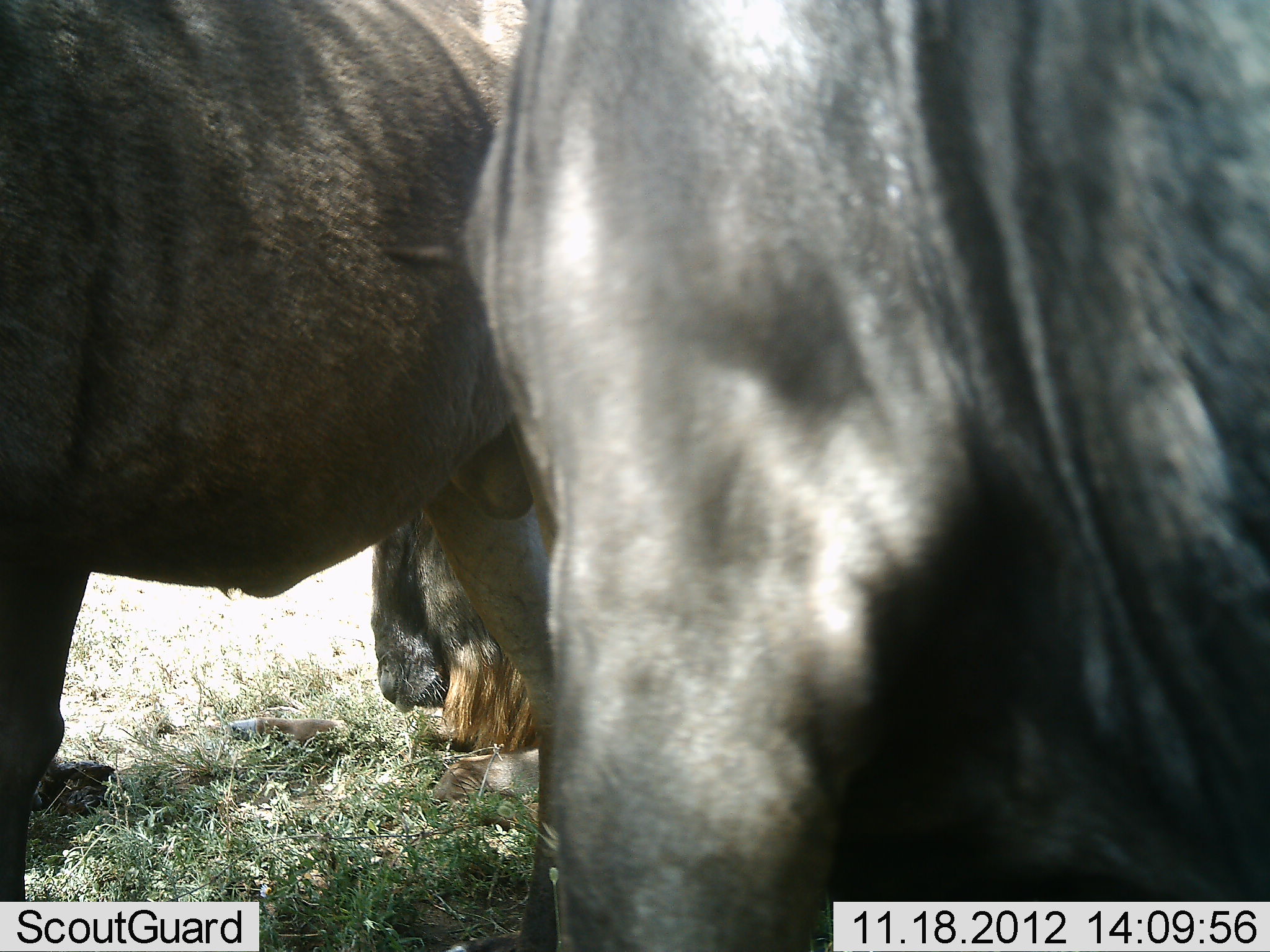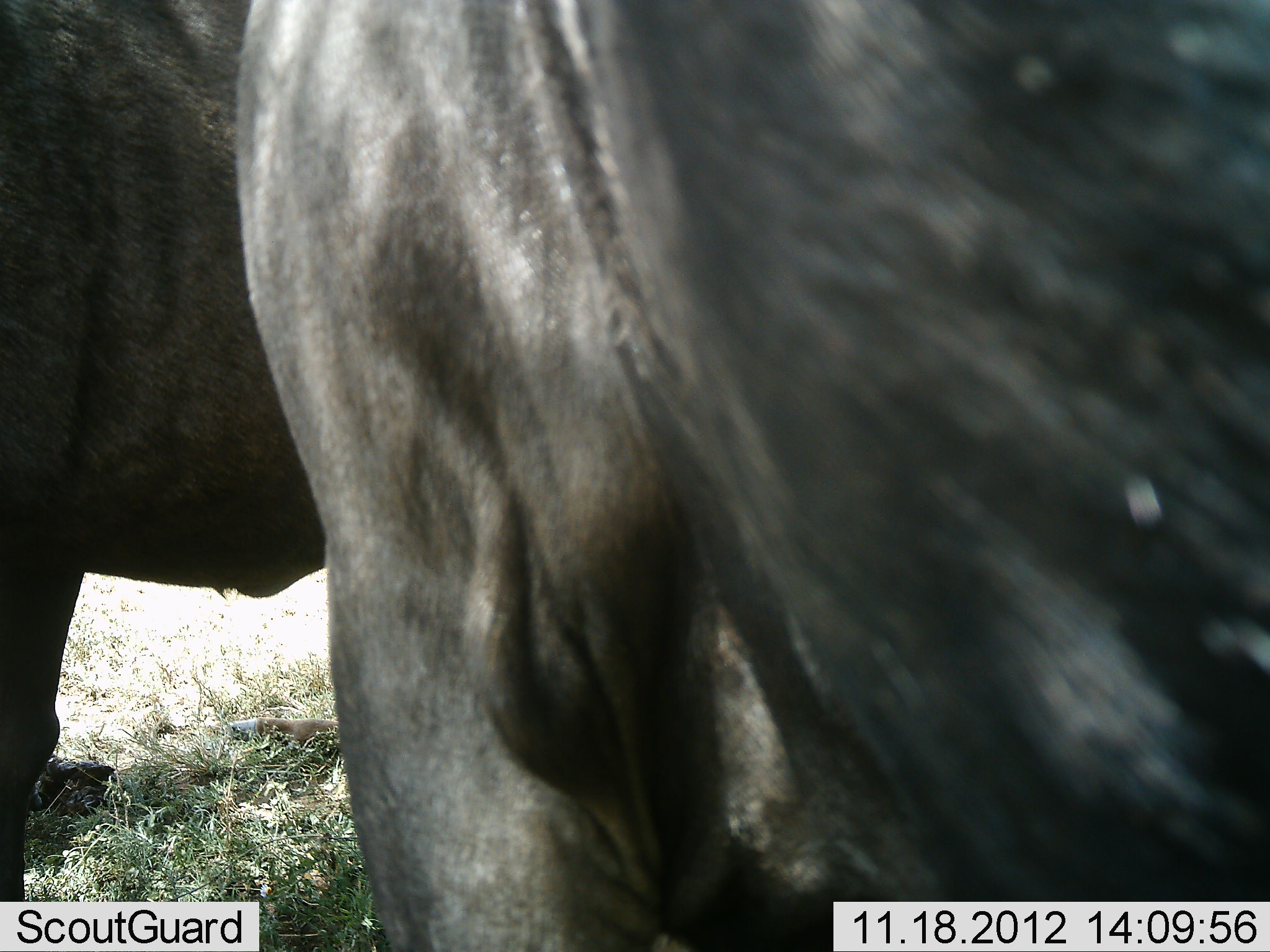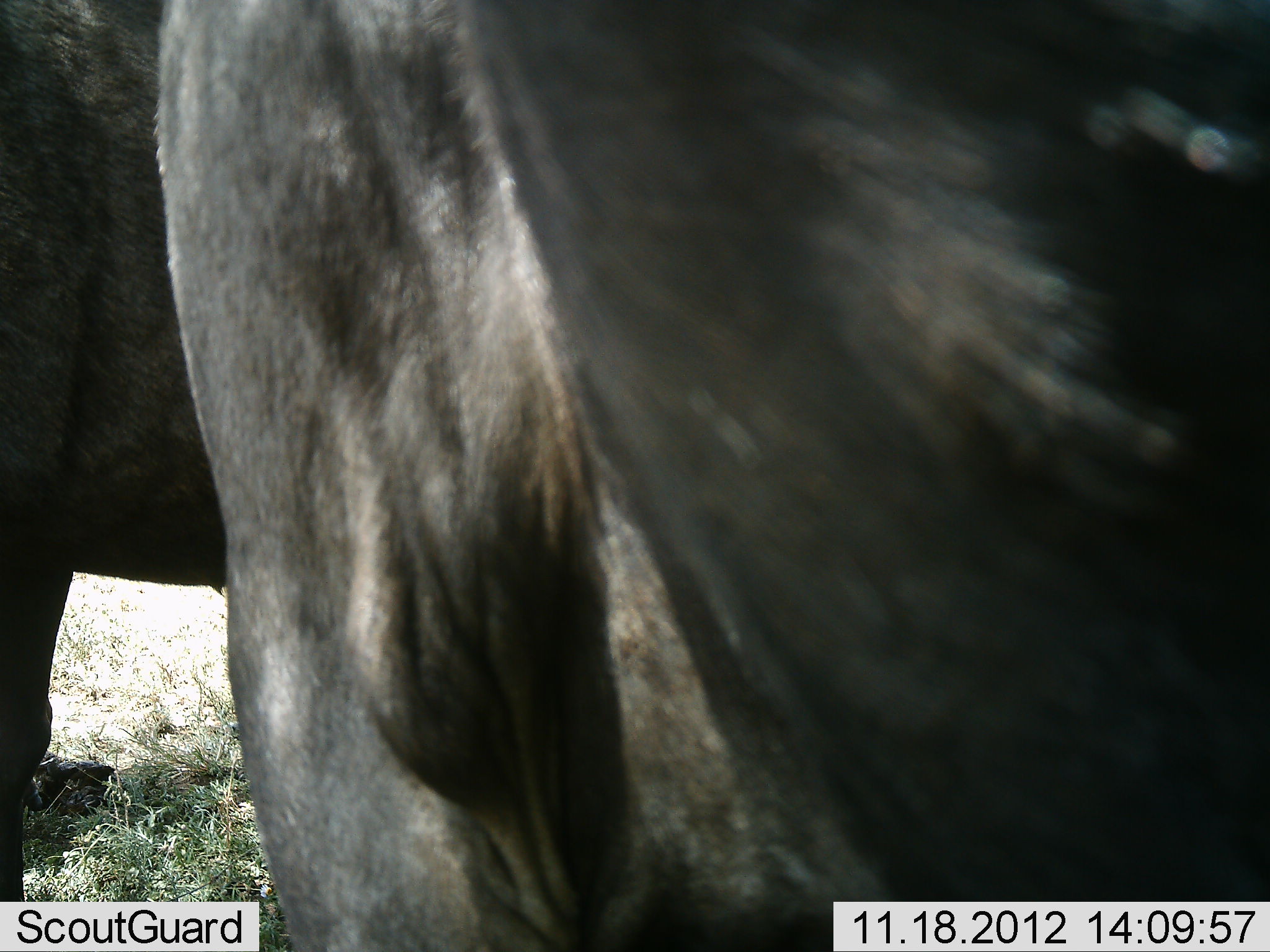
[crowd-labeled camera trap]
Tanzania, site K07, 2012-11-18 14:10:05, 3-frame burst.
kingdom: Animalia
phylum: Chordata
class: Mammalia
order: Artiodactyla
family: Bovidae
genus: Connochaetes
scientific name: Connochaetes taurinus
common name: blue wildebeest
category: wildebeest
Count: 3.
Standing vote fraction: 80%.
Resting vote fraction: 10%.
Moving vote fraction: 0%.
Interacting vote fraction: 10%.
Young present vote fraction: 0%.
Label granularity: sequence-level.